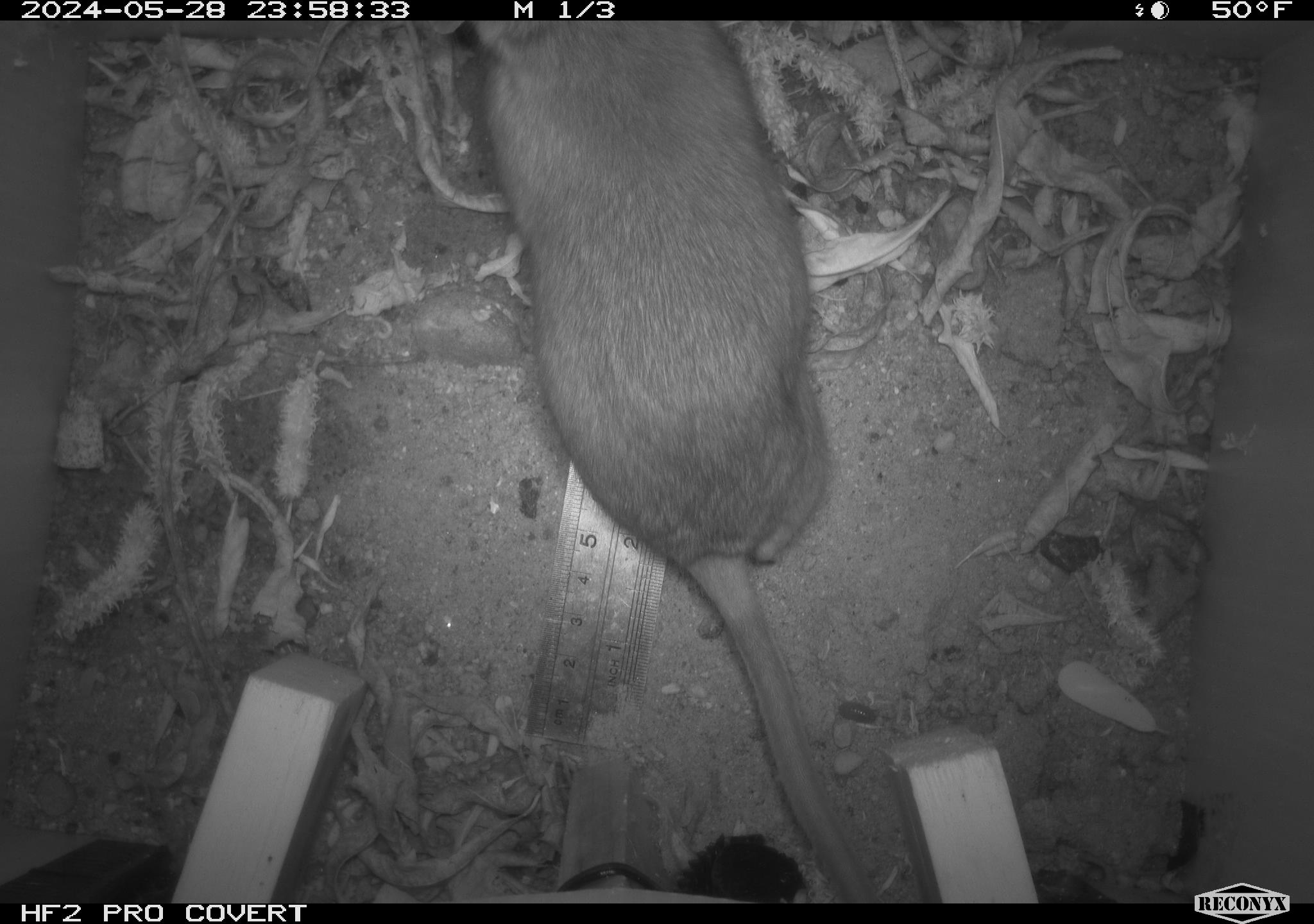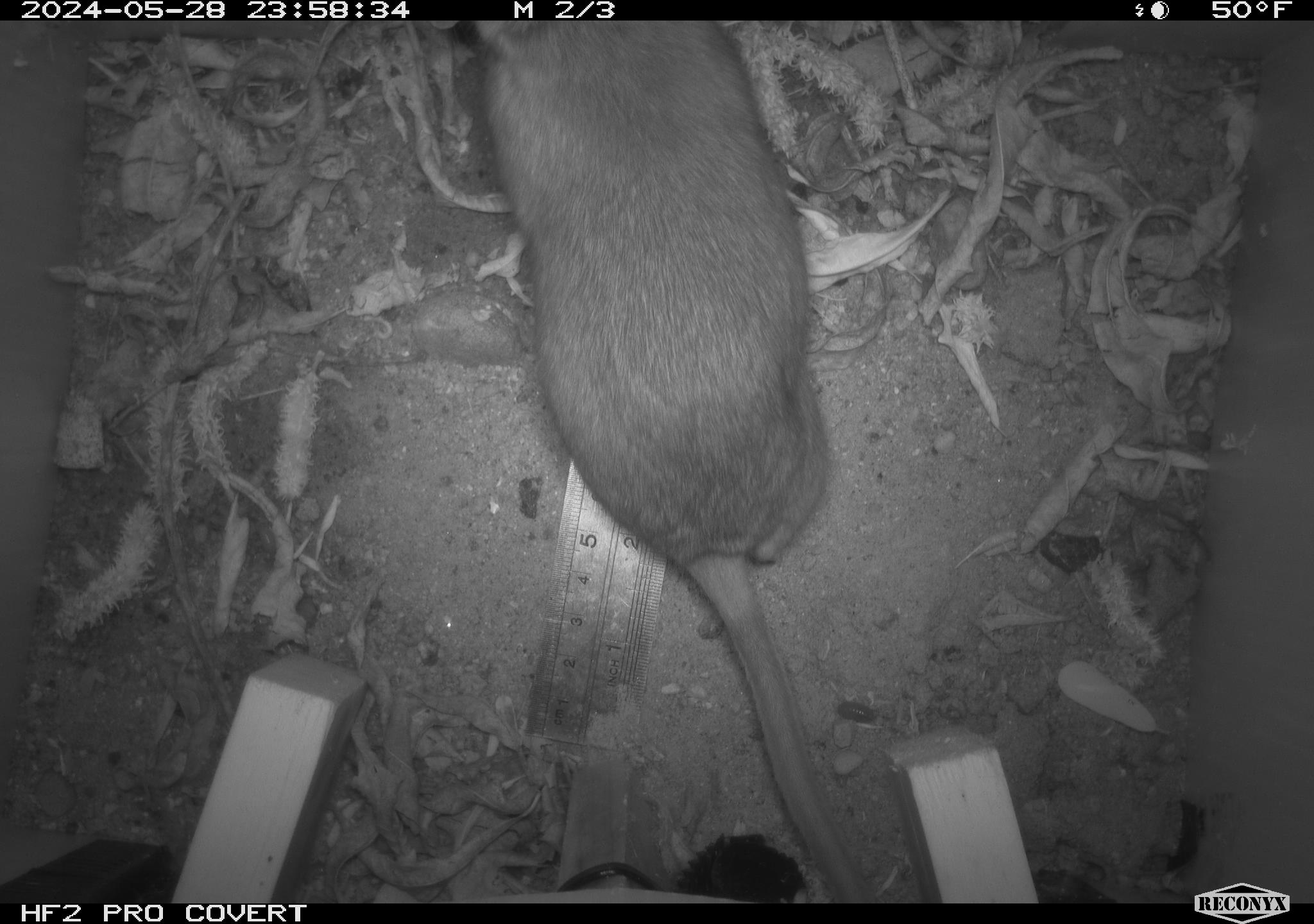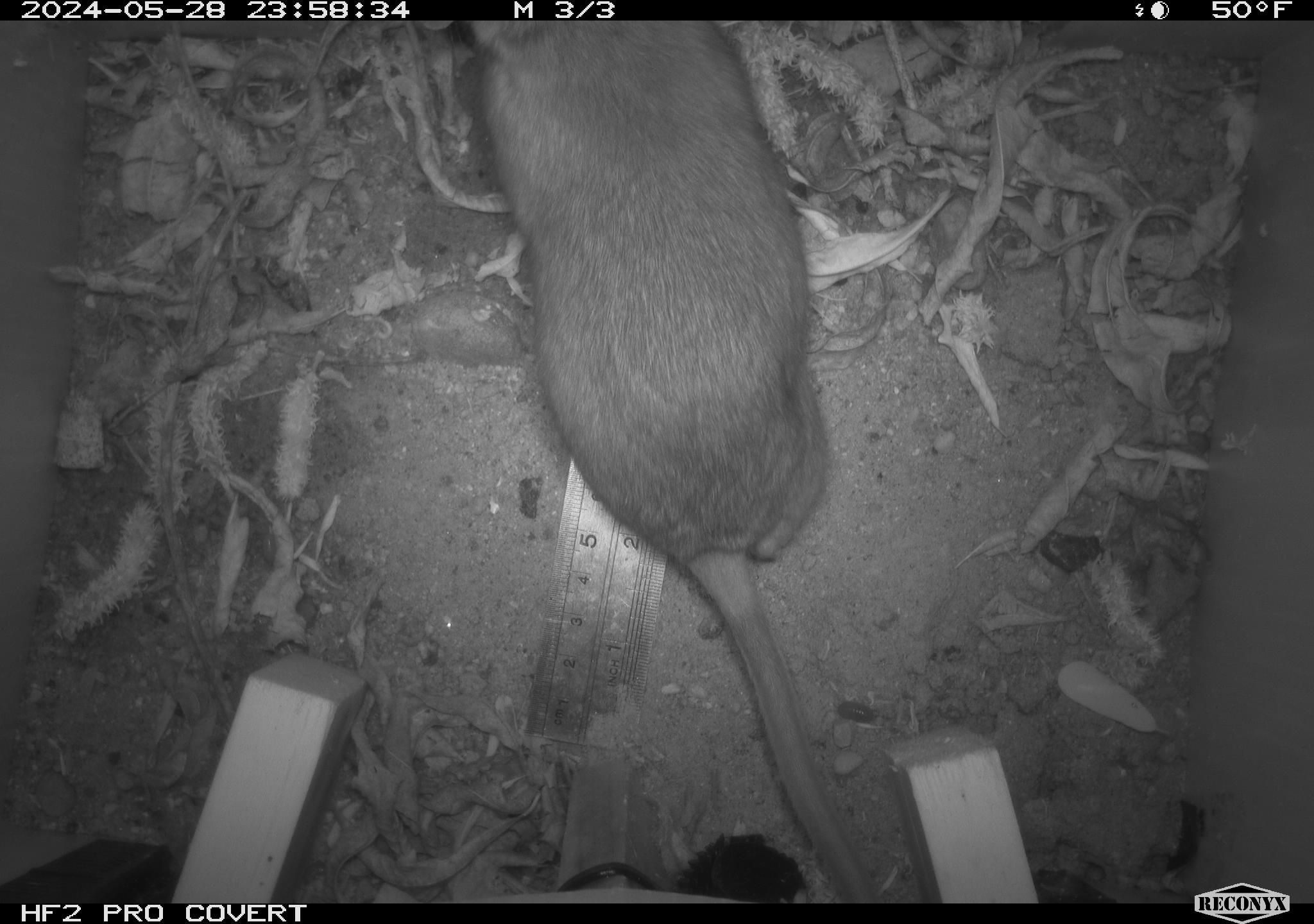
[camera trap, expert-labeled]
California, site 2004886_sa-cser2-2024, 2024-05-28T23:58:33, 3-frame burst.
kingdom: Animalia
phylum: Chordata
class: Mammalia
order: Rodentia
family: Muridae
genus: Rattus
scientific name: Rattus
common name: rat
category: rattus species